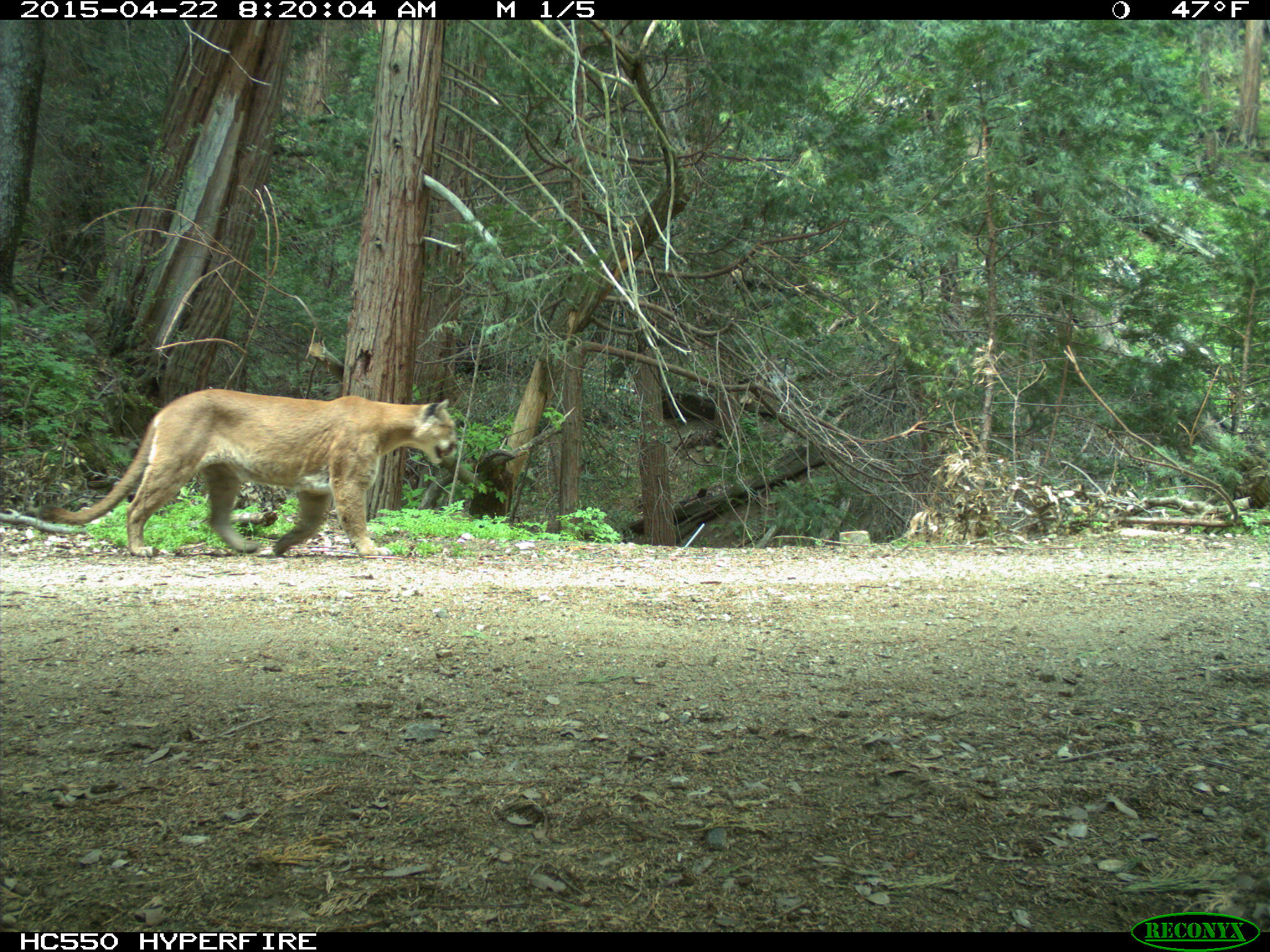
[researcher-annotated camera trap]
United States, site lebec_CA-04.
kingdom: Animalia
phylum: Chordata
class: Mammalia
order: Carnivora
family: Felidae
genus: Puma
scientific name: Puma concolor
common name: mountain lion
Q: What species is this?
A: Puma concolor (mountain lion).